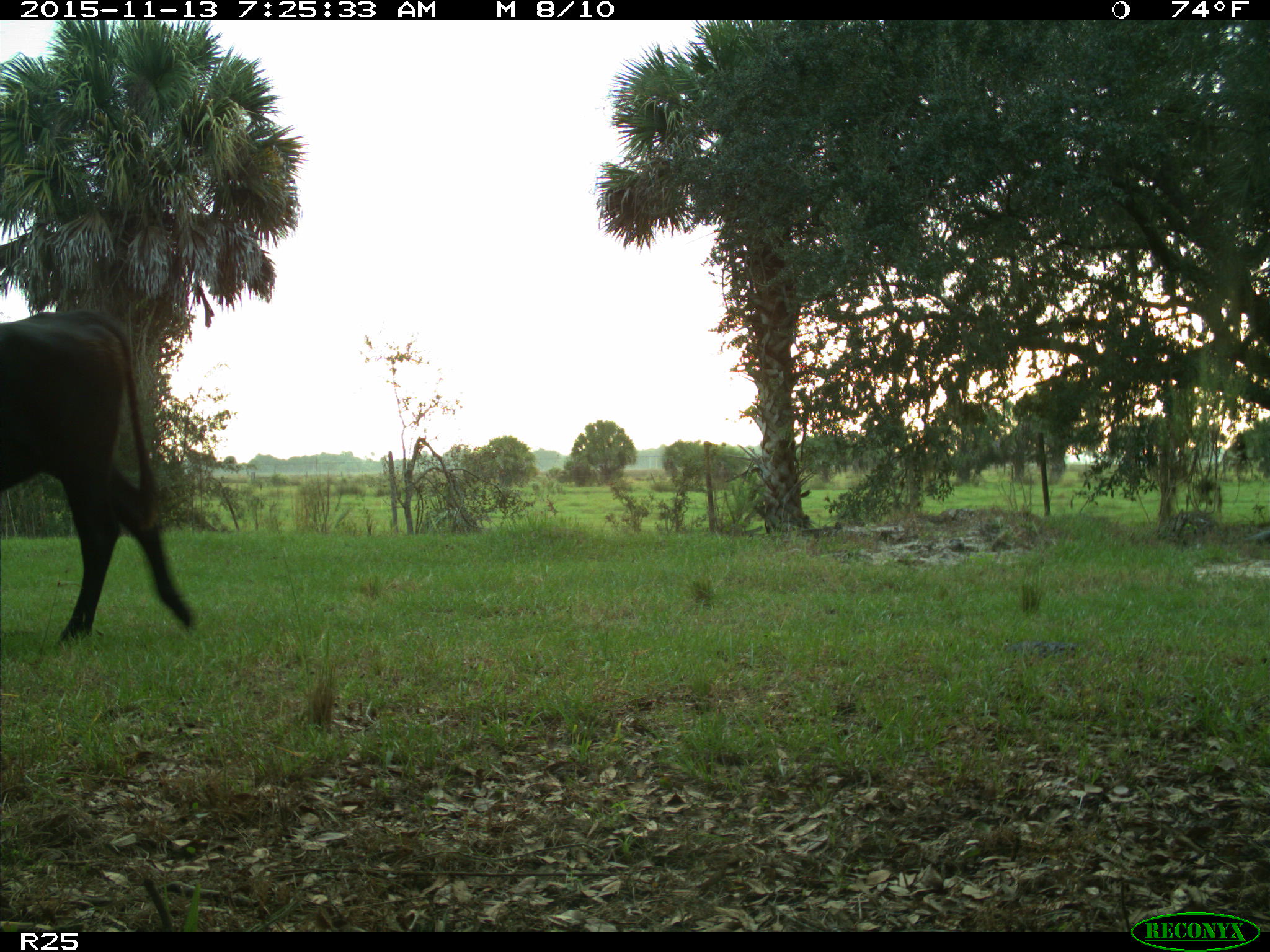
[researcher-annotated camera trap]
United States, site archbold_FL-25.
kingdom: Animalia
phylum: Chordata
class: Mammalia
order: Artiodactyla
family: Bovidae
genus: Bos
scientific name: Bos taurus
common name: domestic cow